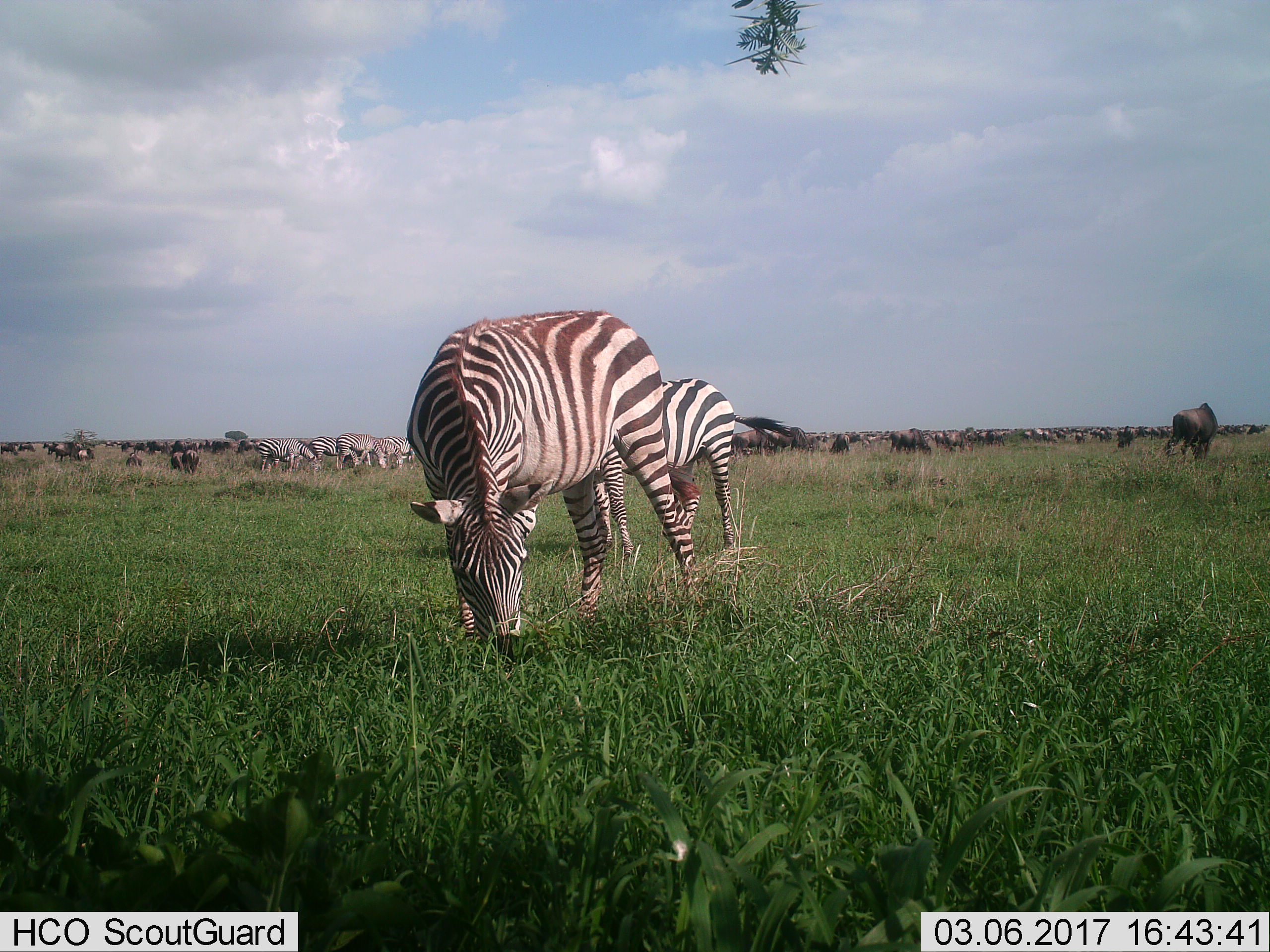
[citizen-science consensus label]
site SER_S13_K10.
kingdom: Animalia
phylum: Chordata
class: Mammalia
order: Artiodactyla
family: Bovidae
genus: Connochaetes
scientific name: Connochaetes taurinus taurinus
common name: blue wildebeest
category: wildebeestblue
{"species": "wildebeestblue (blue wildebeest) (Connochaetes taurinus taurinus)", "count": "51+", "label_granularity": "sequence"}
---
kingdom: Animalia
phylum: Chordata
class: Mammalia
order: Perissodactyla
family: Equidae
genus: Equus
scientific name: Equus quagga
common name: plains zebra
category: zebraplains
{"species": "zebraplains (plains zebra) (Equus quagga)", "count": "8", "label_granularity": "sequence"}